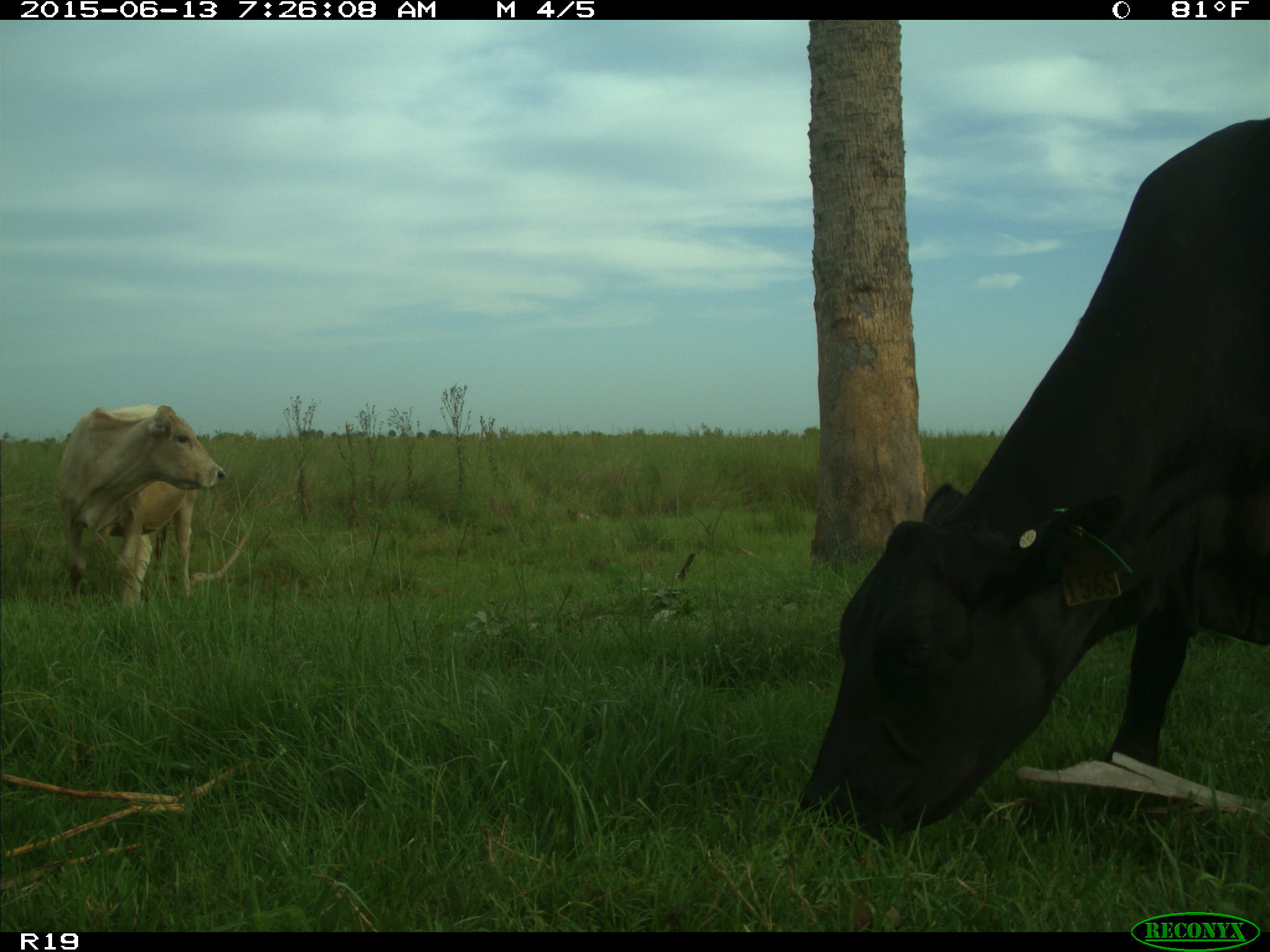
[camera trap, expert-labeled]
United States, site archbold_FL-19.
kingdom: Animalia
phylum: Chordata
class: Mammalia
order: Artiodactyla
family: Bovidae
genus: Bos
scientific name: Bos taurus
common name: domestic cow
Bos taurus (domestic cow).